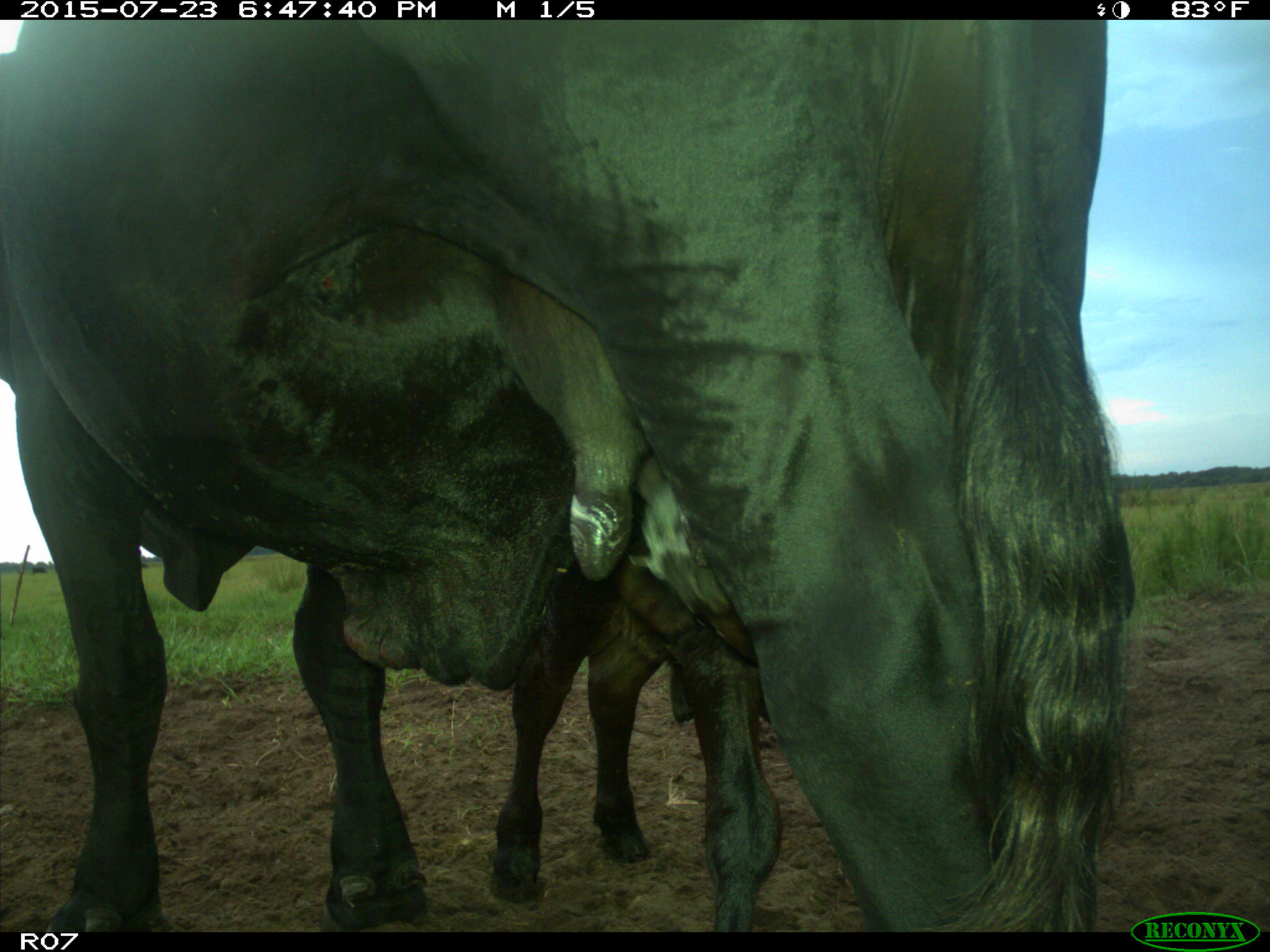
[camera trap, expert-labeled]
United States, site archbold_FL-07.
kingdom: Animalia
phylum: Chordata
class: Mammalia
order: Artiodactyla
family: Bovidae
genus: Bos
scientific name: Bos taurus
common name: domestic cow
Bos taurus (domestic cow).